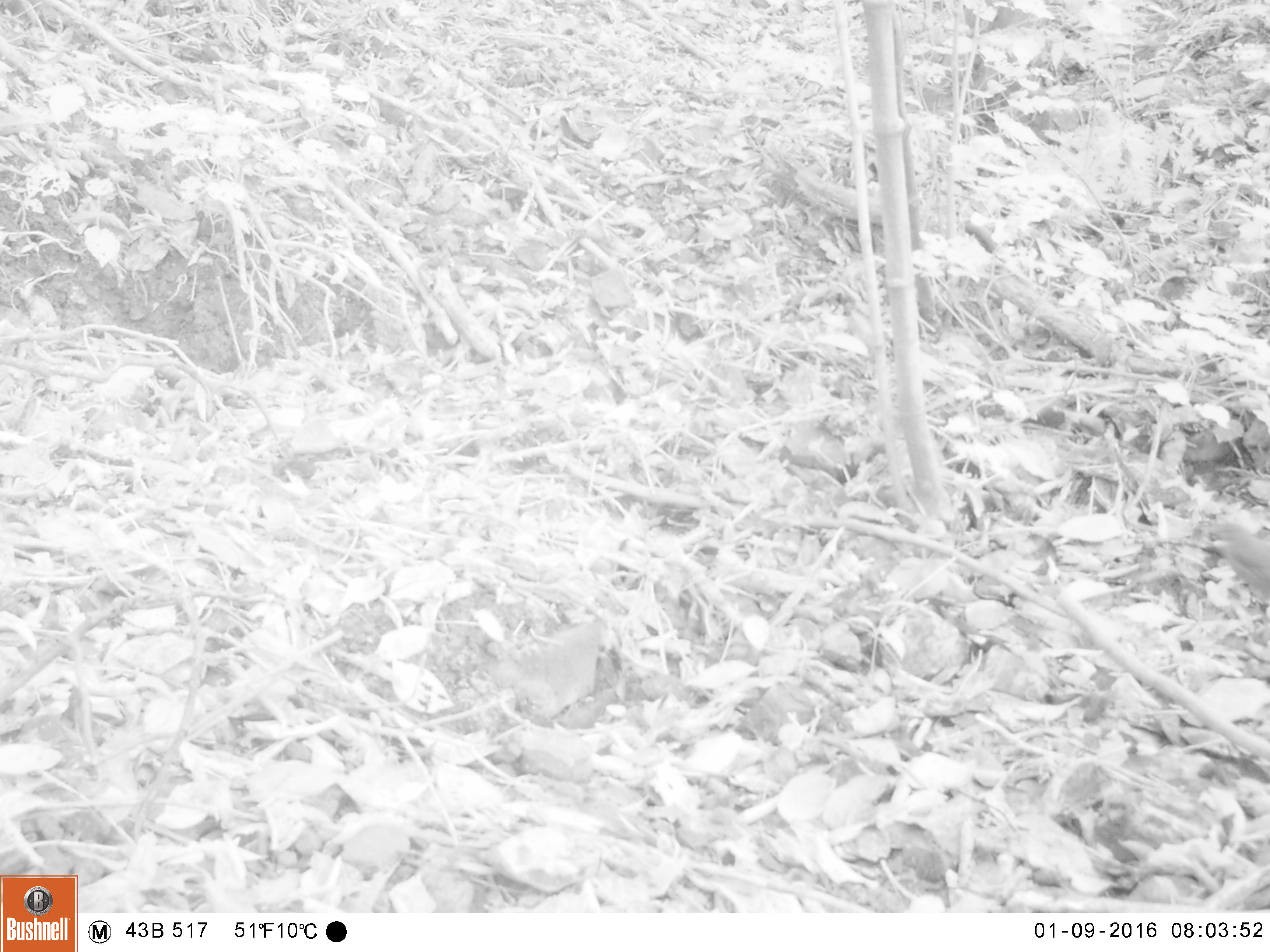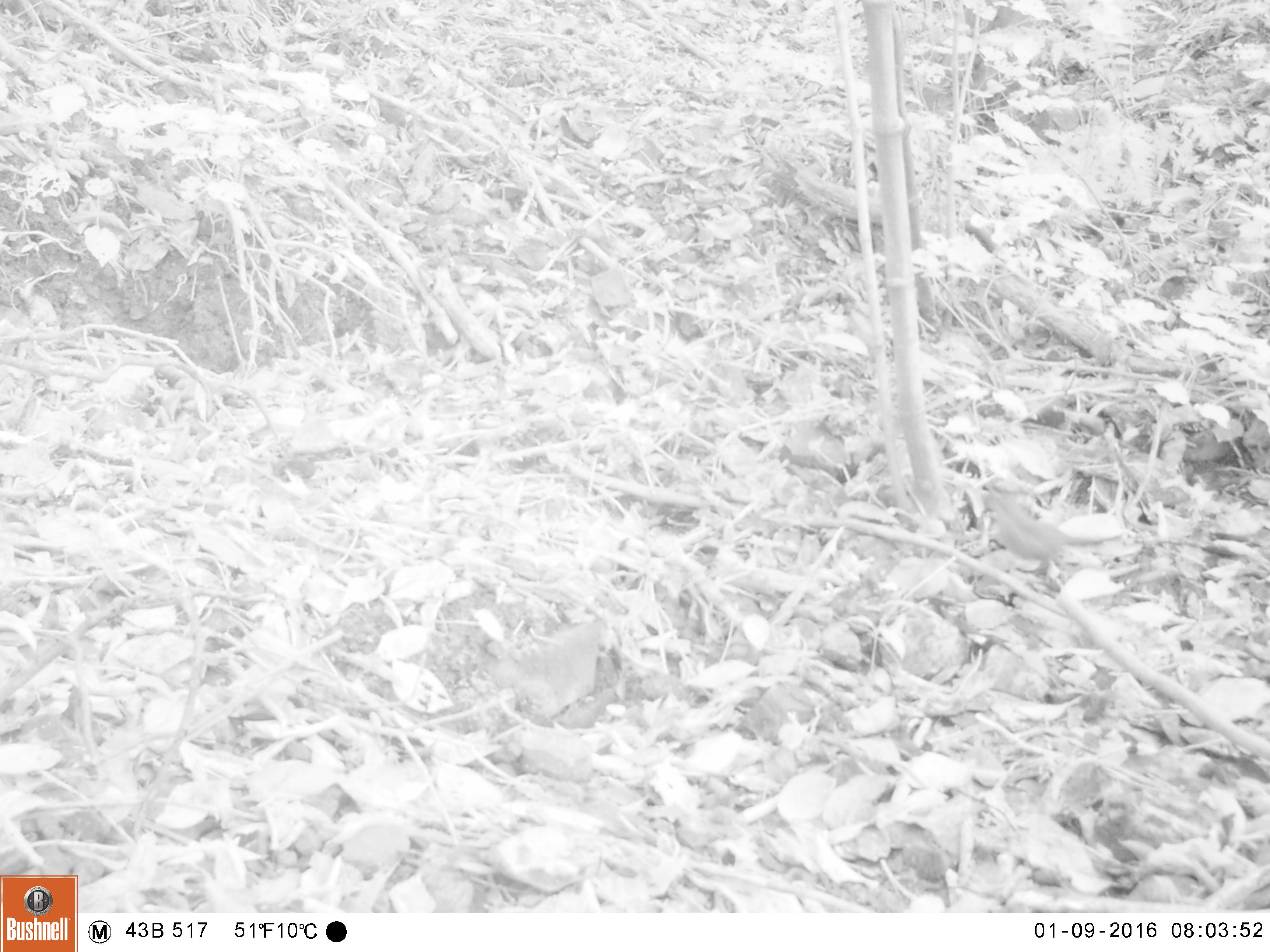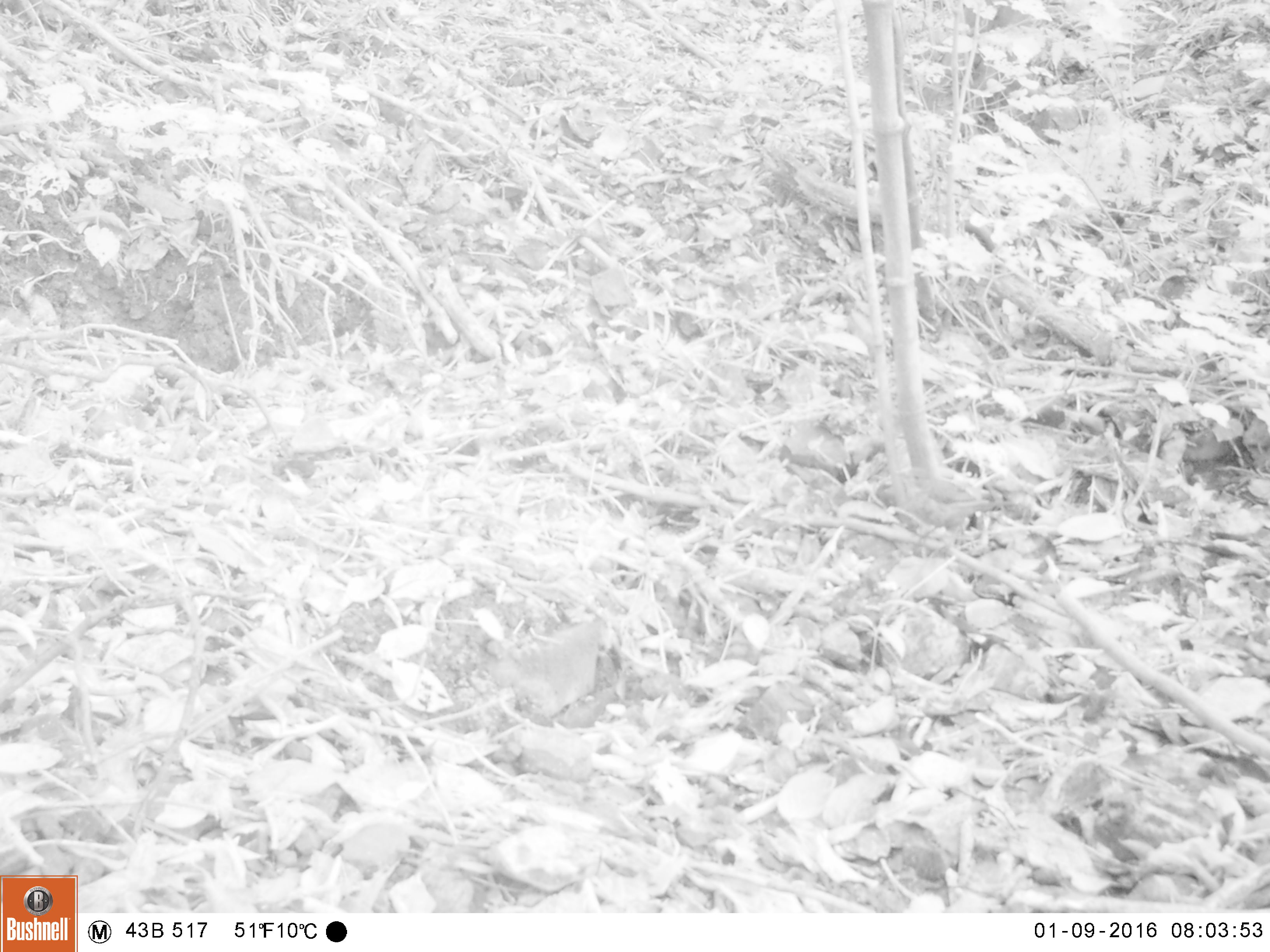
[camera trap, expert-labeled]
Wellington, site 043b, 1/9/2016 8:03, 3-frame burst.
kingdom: Animalia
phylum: Chordata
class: Aves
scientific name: Aves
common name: bird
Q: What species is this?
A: Bird (Aves).